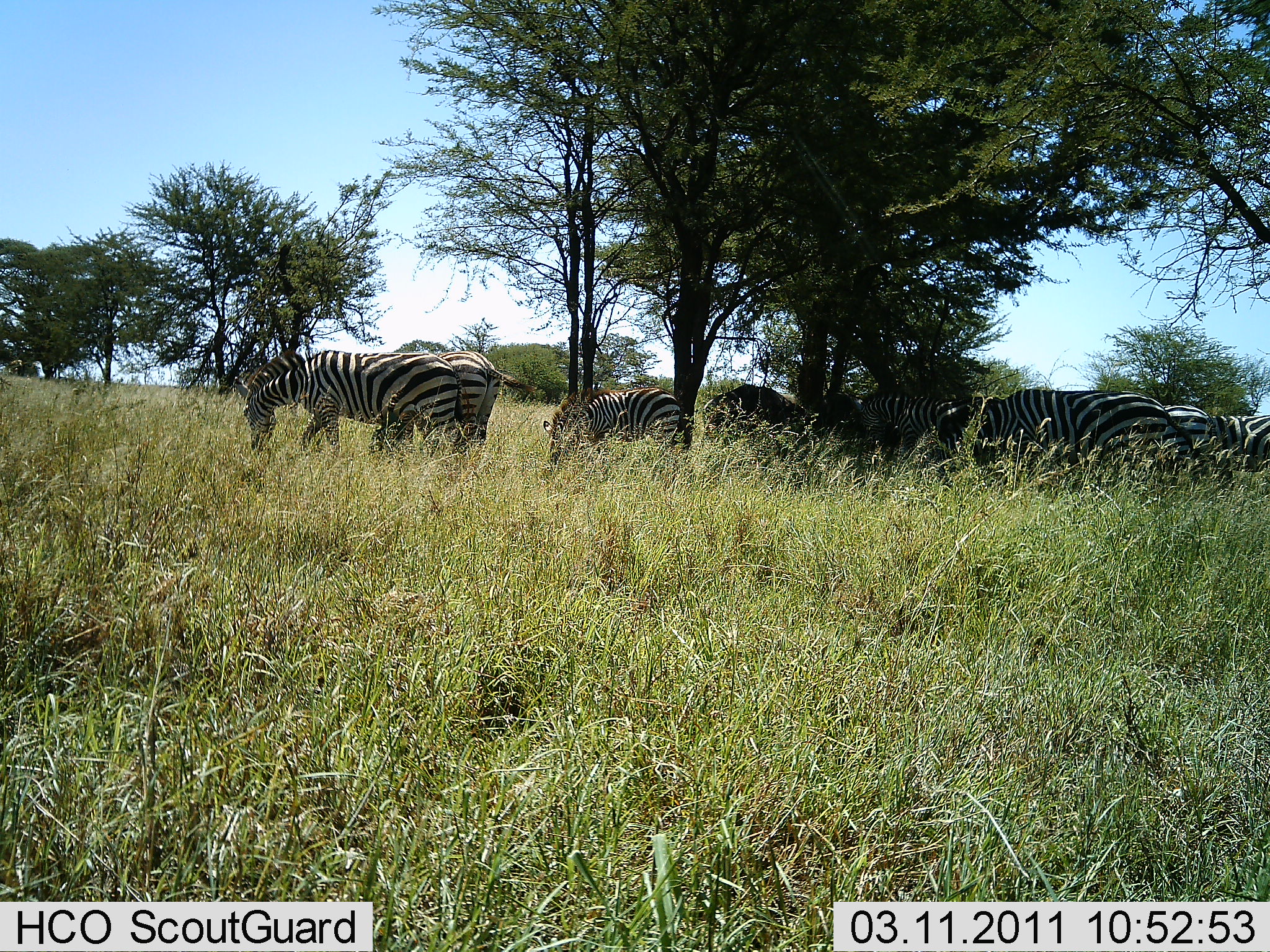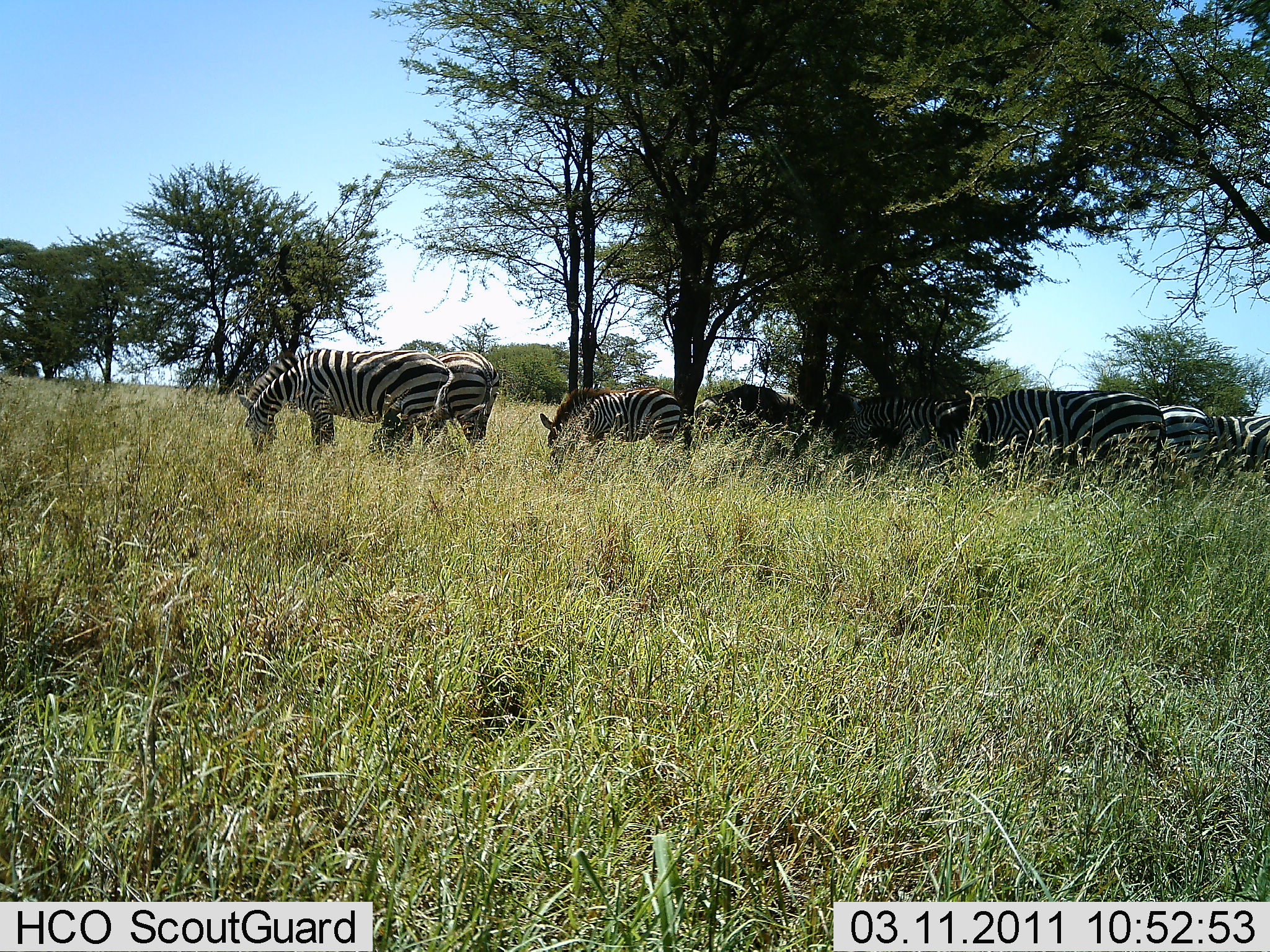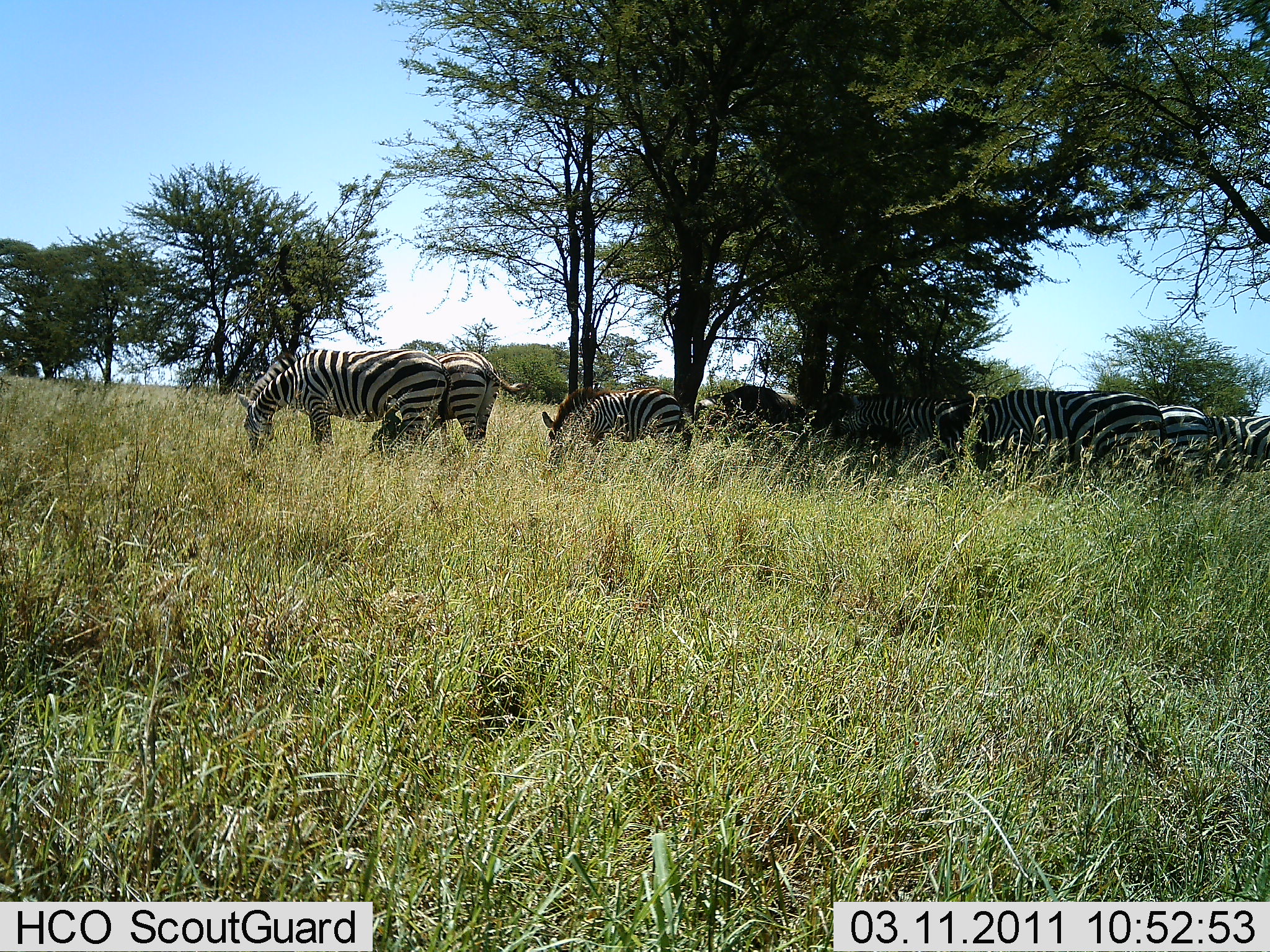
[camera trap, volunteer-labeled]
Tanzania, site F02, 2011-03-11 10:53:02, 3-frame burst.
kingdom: Animalia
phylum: Chordata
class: Mammalia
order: Perissodactyla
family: Equidae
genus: Equus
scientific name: Equus quagga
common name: plains zebra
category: zebra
Zebra (plains zebra) (Equus quagga), count 8. Behavior (volunteer vote fractions): standing 36%, resting 0%, moving 0%, interacting 0%. Young present (vote fraction): 0%. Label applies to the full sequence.